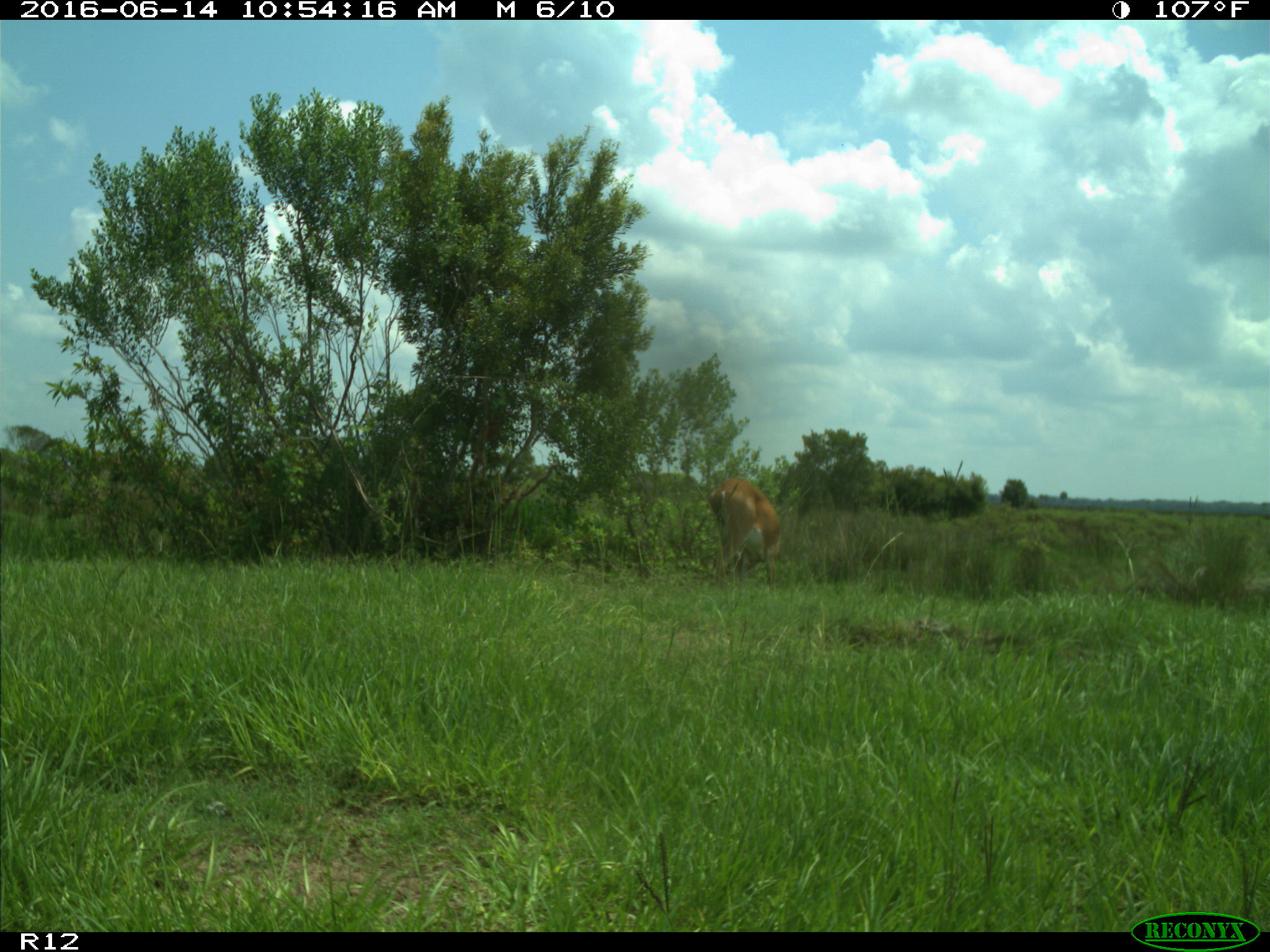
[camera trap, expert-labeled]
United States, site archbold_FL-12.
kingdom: Animalia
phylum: Chordata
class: Mammalia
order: Artiodactyla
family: Cervidae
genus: Odocoileus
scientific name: Odocoileus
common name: deer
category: unidentified deer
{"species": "unidentified deer (deer) (Odocoileus)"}